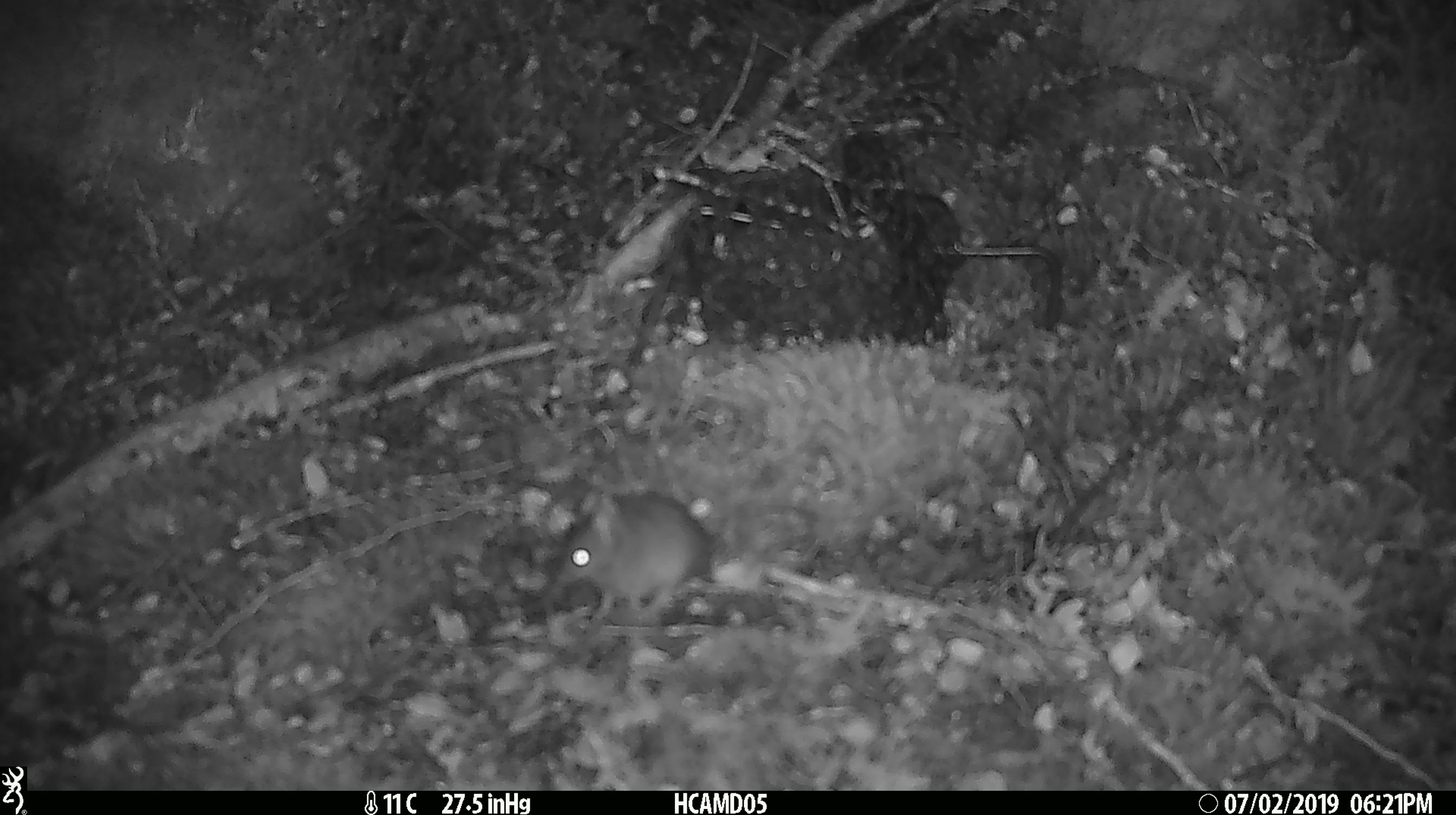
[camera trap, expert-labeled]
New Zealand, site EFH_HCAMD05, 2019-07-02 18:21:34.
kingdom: Animalia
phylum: Chordata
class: Mammalia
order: Rodentia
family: Muridae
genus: Mus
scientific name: Mus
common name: mouse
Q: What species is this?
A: Mouse (Mus).